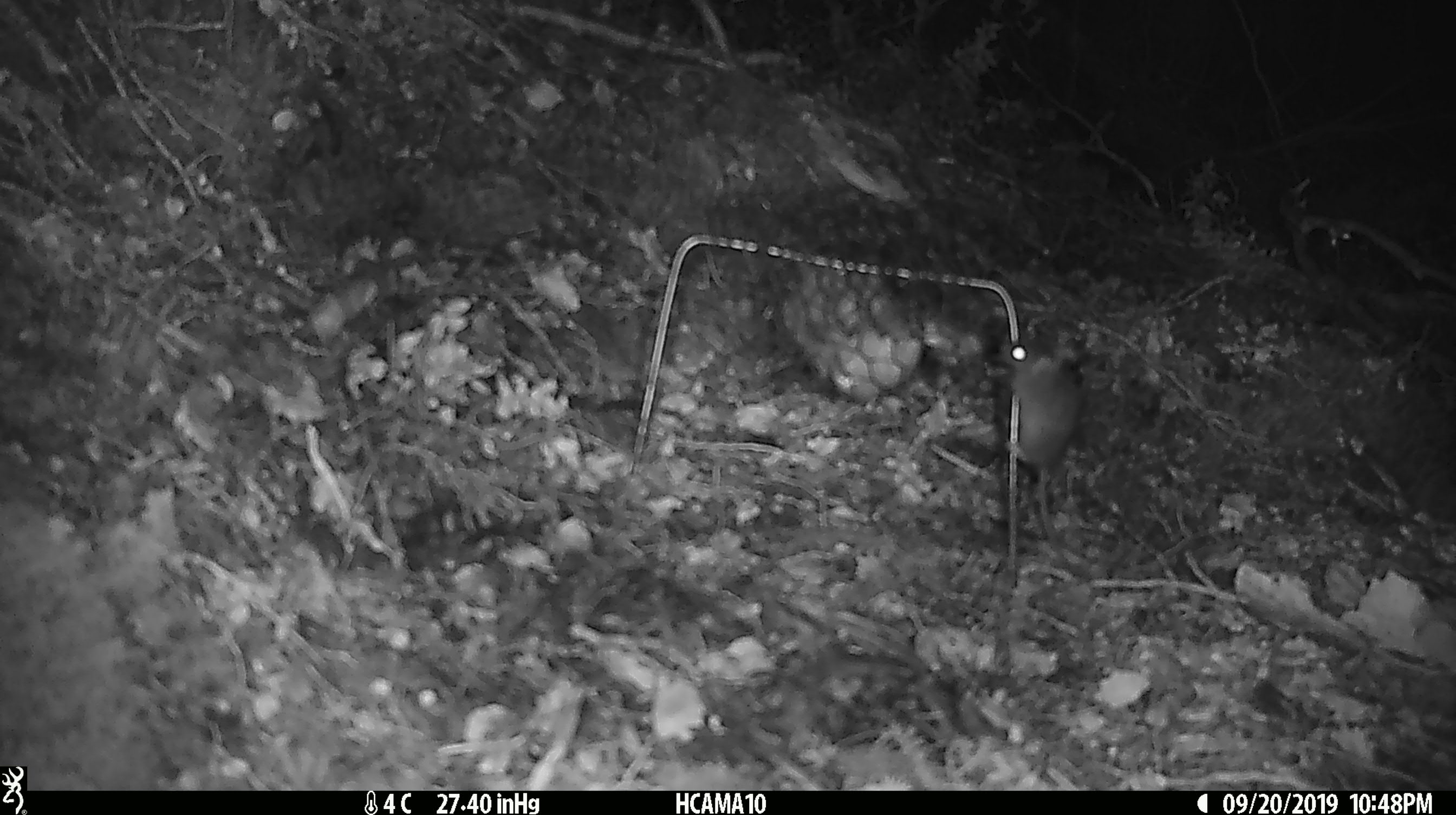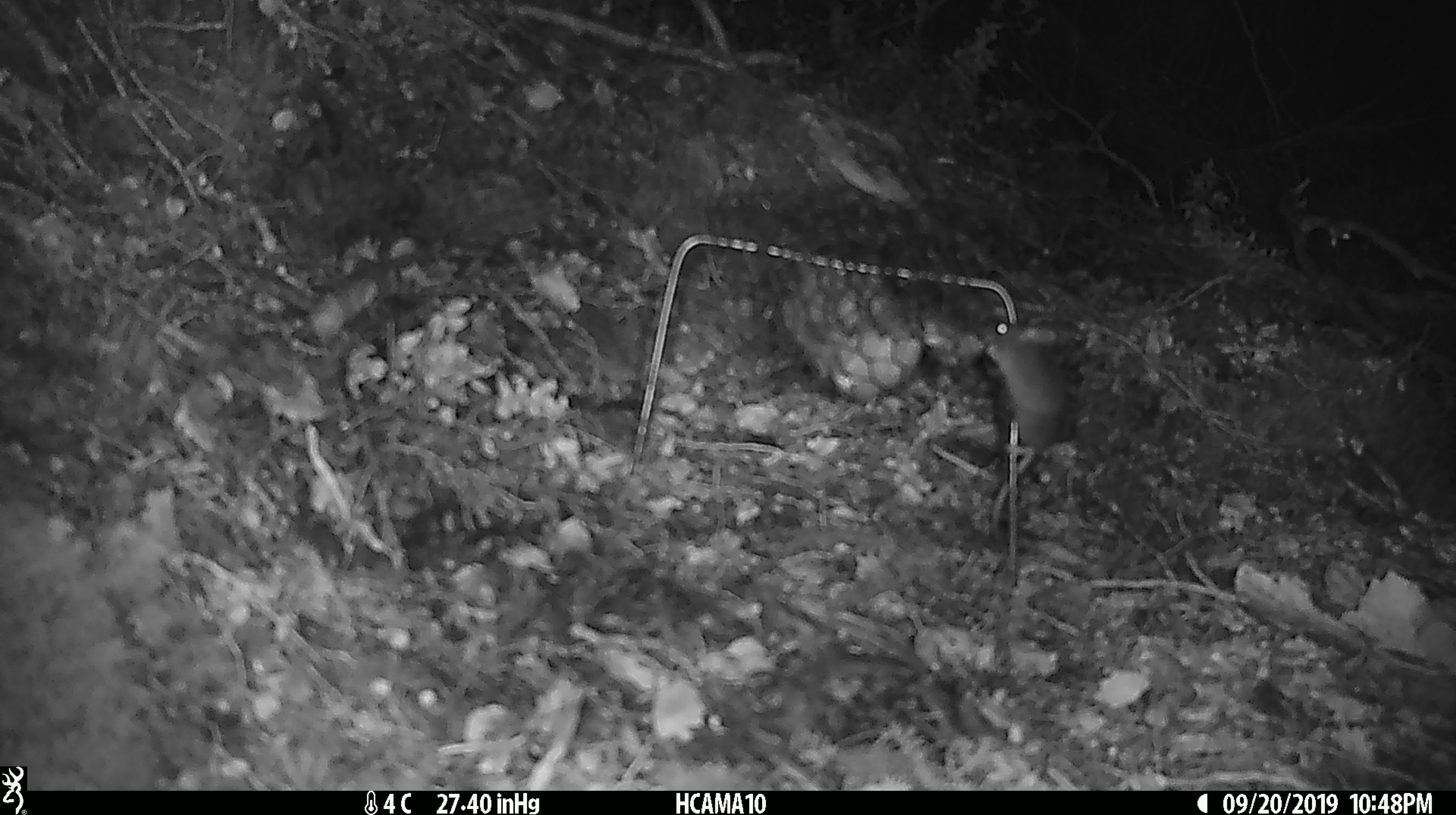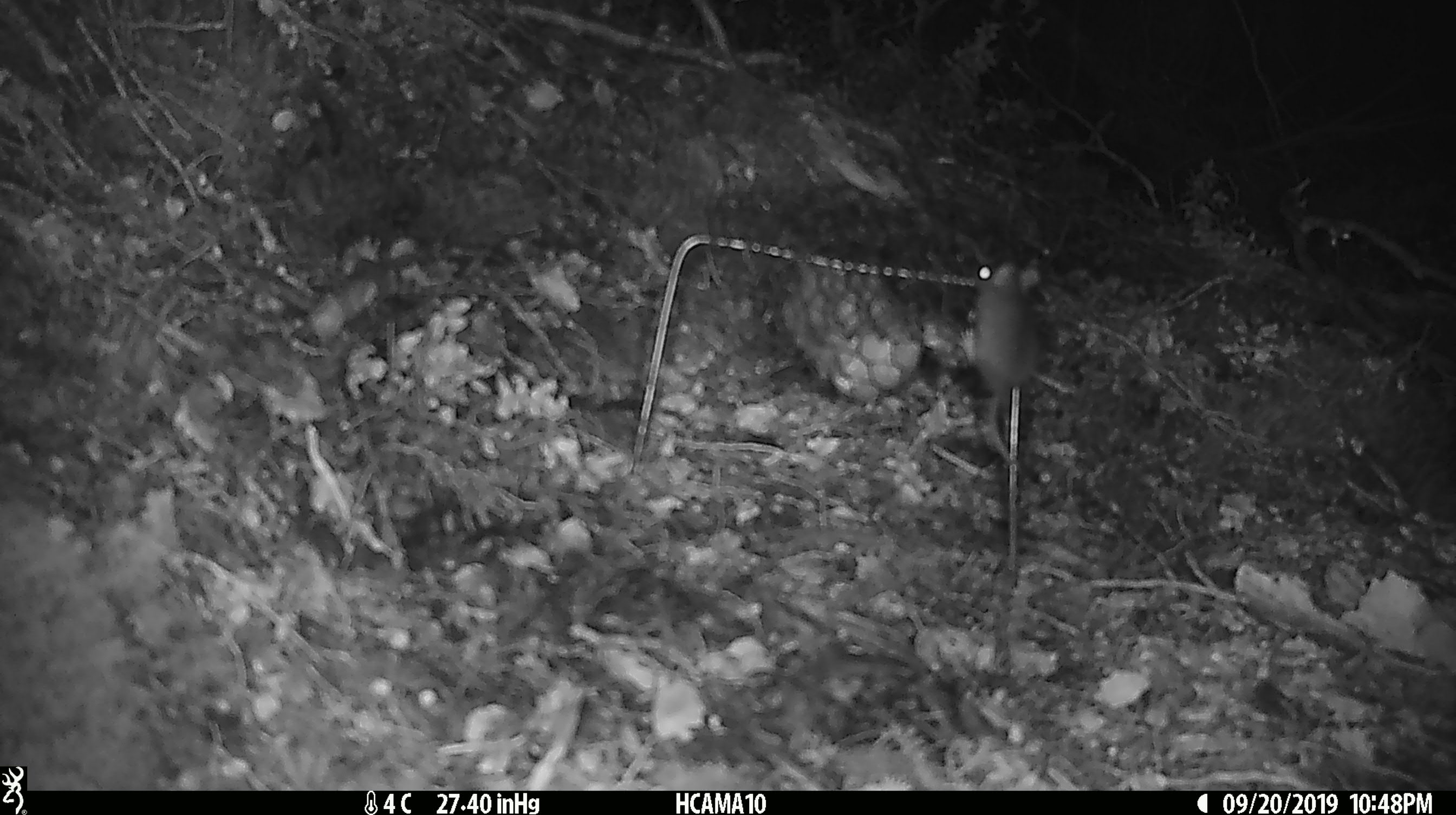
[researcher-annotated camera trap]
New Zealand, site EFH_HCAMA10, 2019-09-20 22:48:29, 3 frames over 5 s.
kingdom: Animalia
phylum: Chordata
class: Mammalia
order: Rodentia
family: Muridae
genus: Mus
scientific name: Mus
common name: mouse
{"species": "mouse (Mus)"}